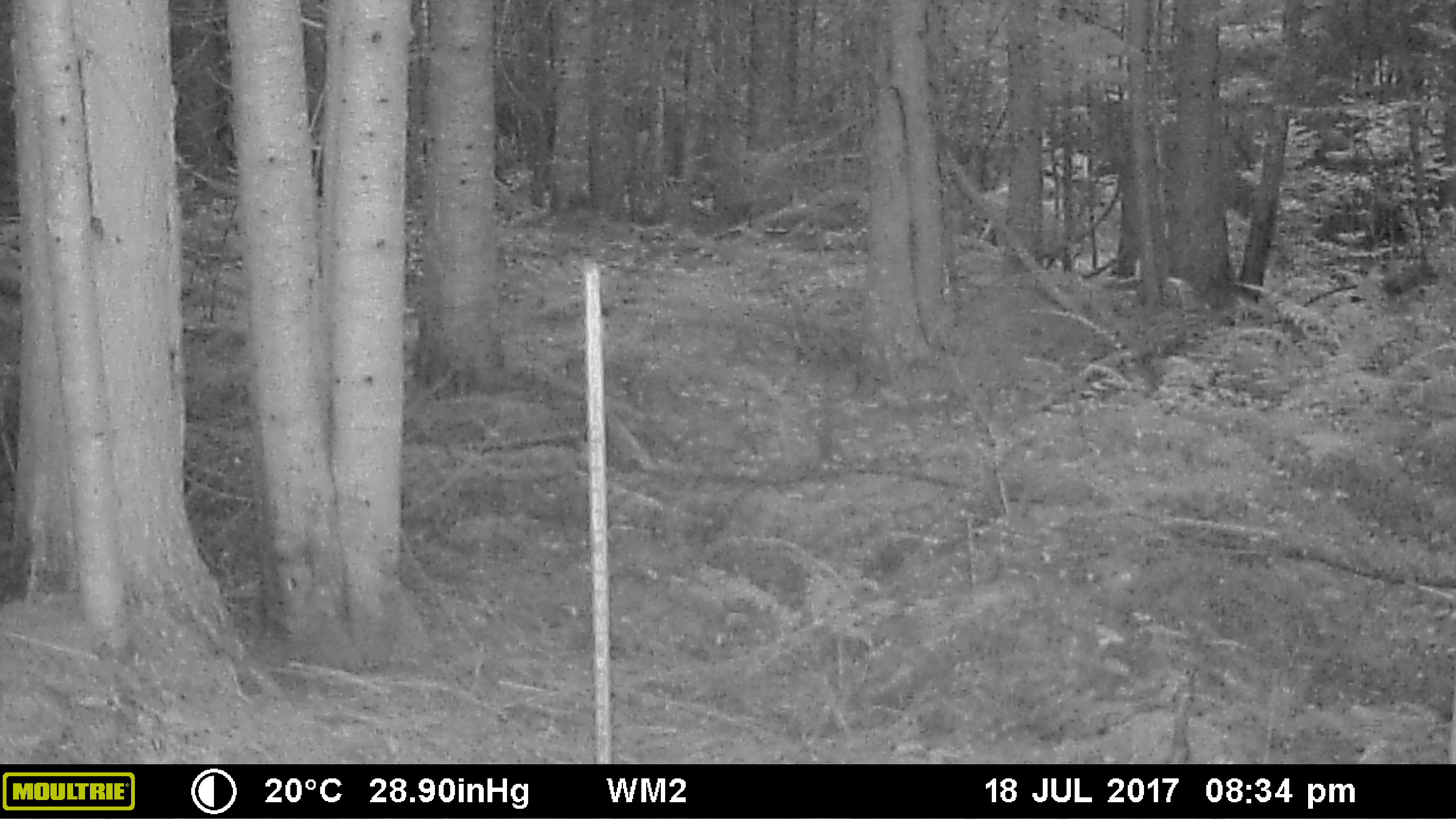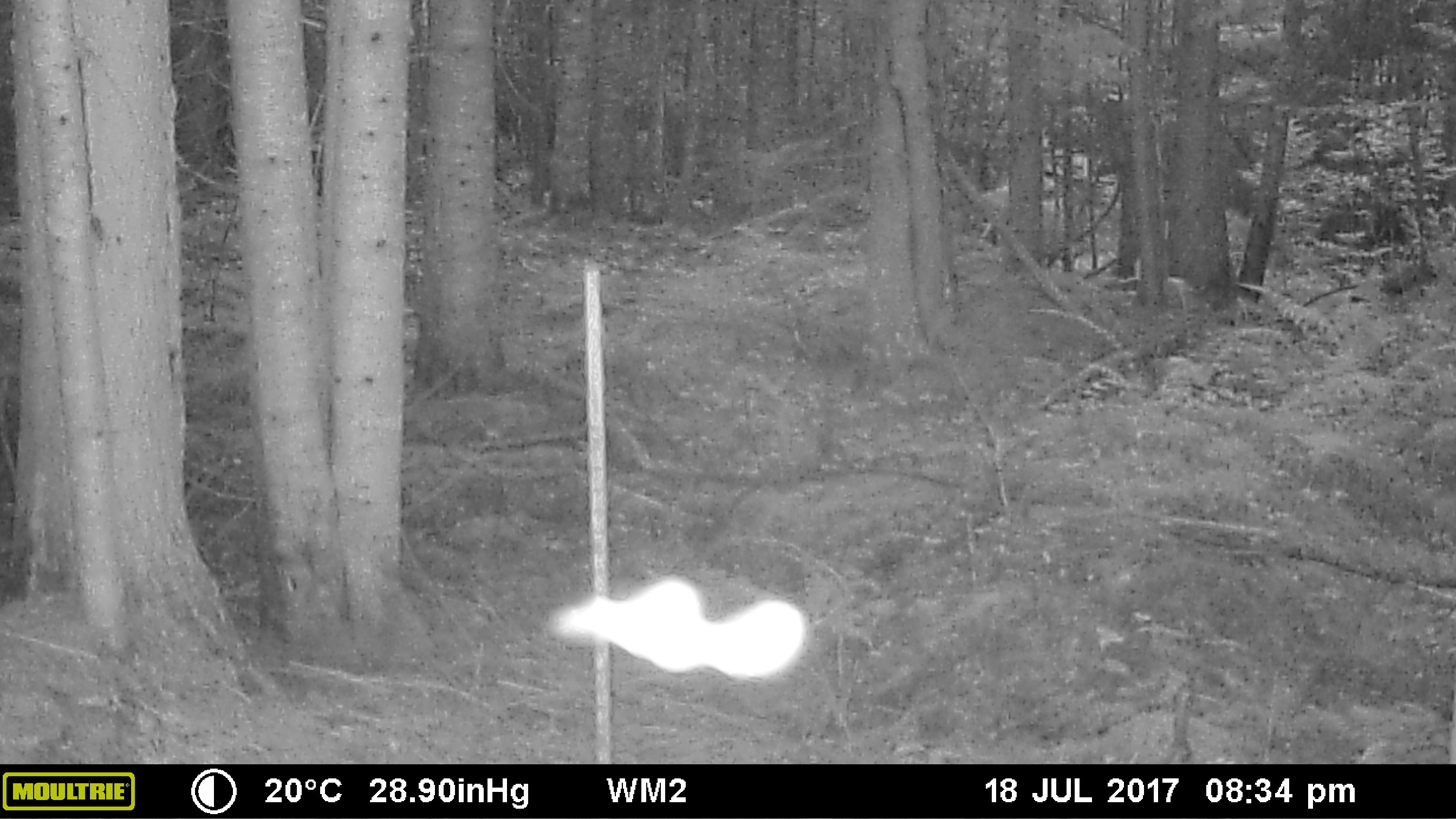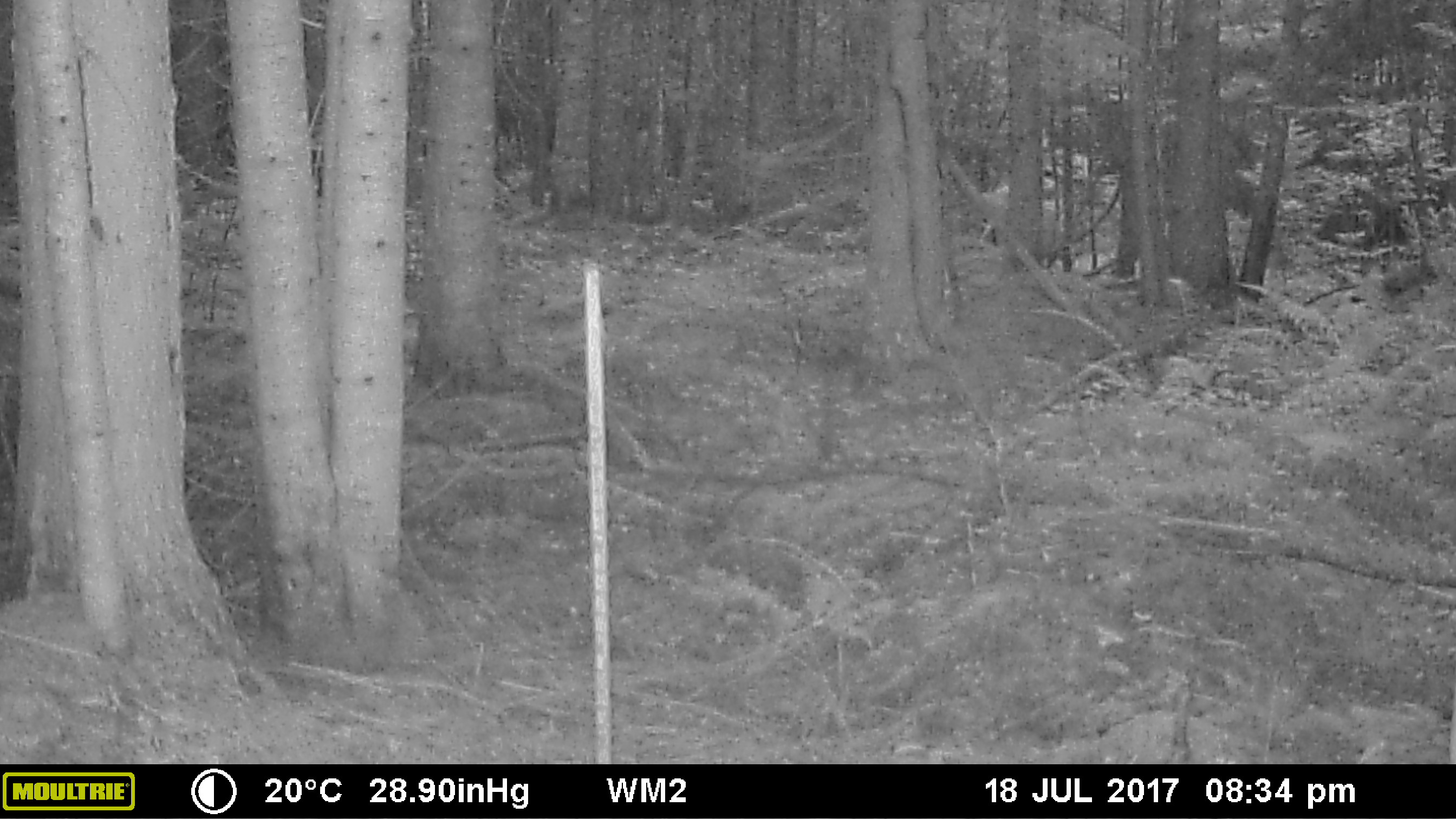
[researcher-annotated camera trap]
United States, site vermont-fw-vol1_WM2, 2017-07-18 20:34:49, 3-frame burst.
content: unidentified animal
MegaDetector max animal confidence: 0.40